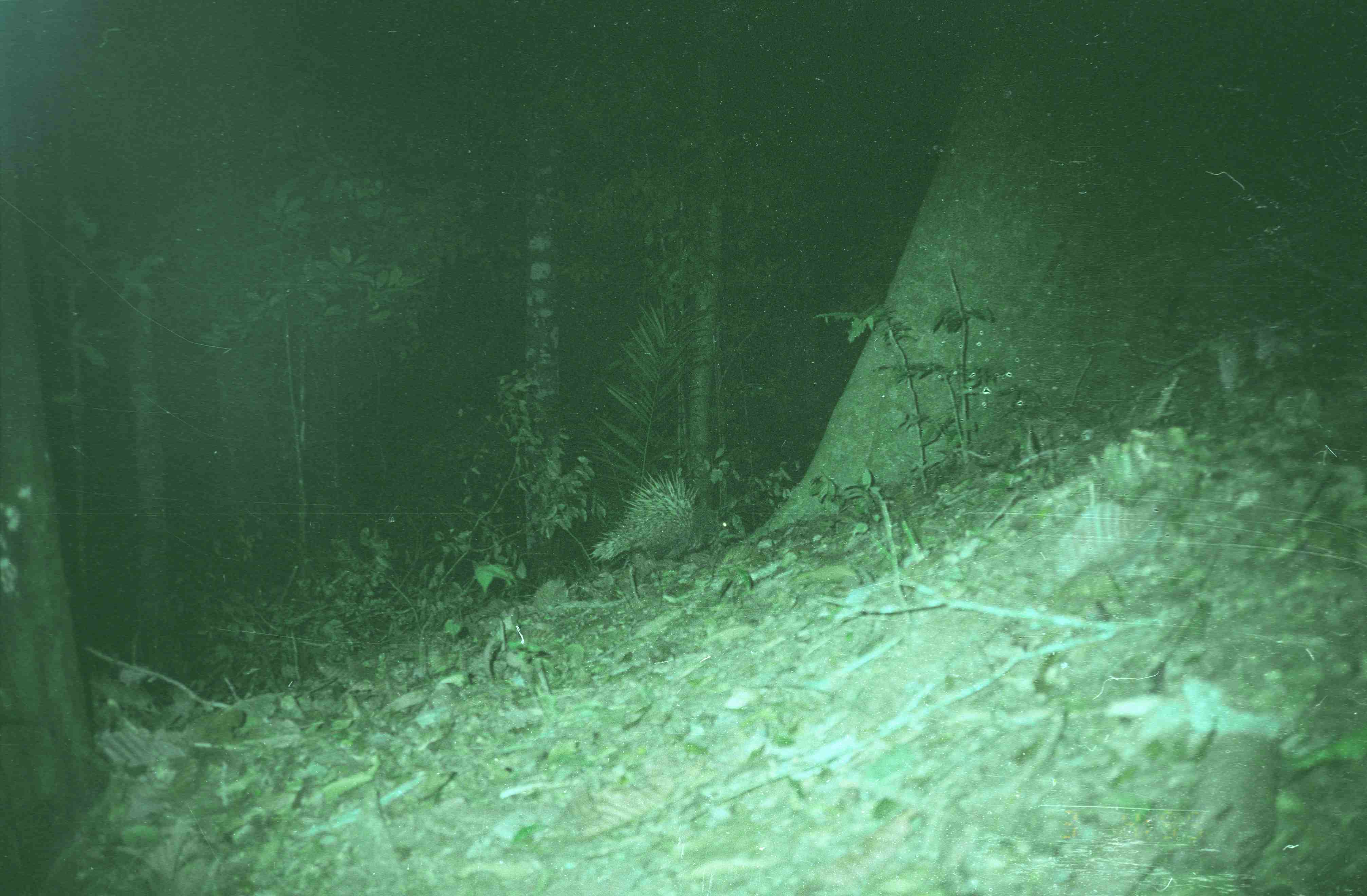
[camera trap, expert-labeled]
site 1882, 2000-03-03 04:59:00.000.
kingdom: Animalia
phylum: Chordata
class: Mammalia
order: Rodentia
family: Hystricidae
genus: Hystrix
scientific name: Hystrix brachyura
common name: east asian porcupine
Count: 1.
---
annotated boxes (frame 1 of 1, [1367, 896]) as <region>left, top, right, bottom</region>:
hystrix brachyura: <region>584, 469, 735, 563</region>